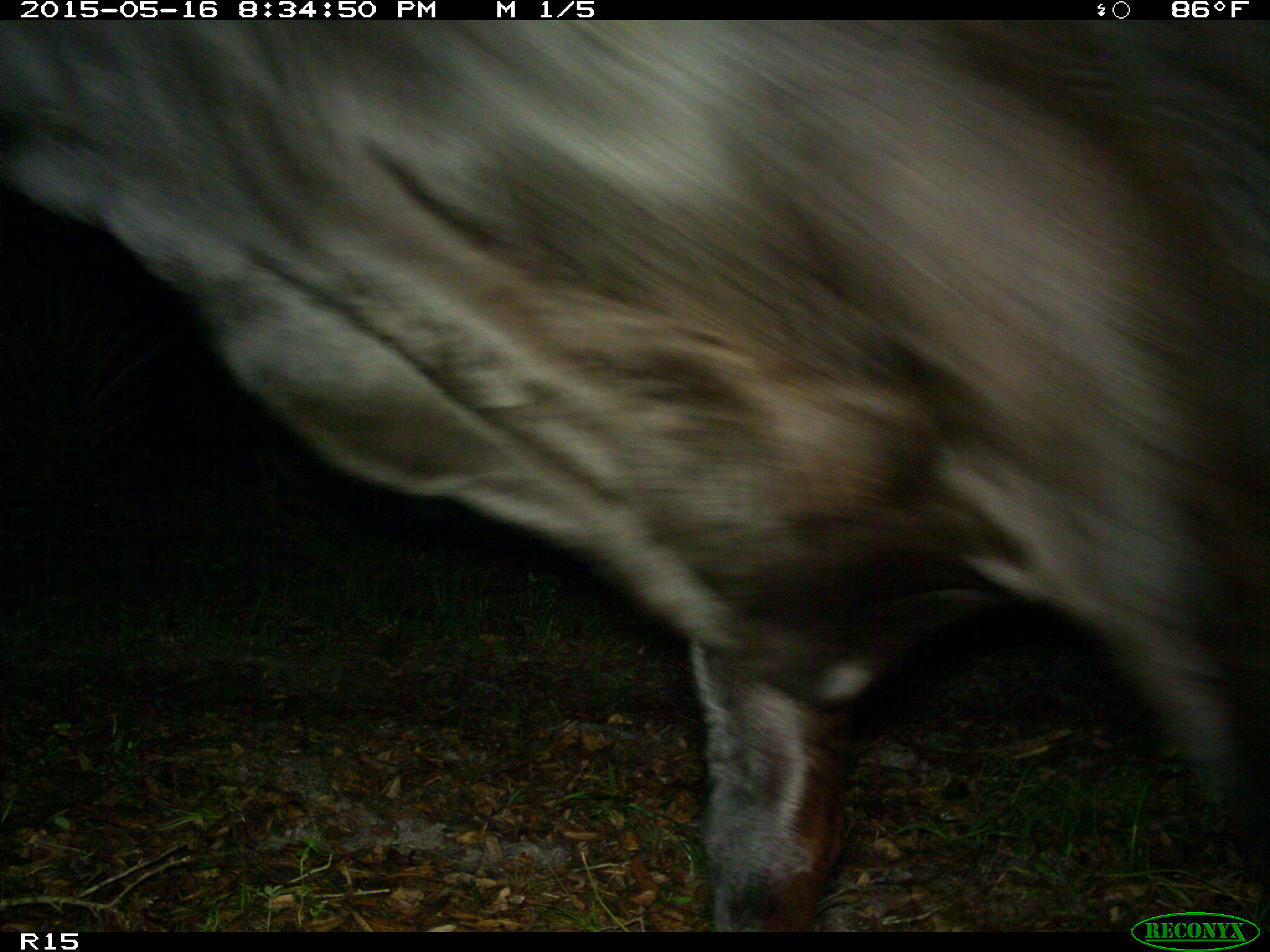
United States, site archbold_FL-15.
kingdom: Animalia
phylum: Chordata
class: Mammalia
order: Artiodactyla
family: Bovidae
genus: Bos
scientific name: Bos taurus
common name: domestic cow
Bos taurus (domestic cow).